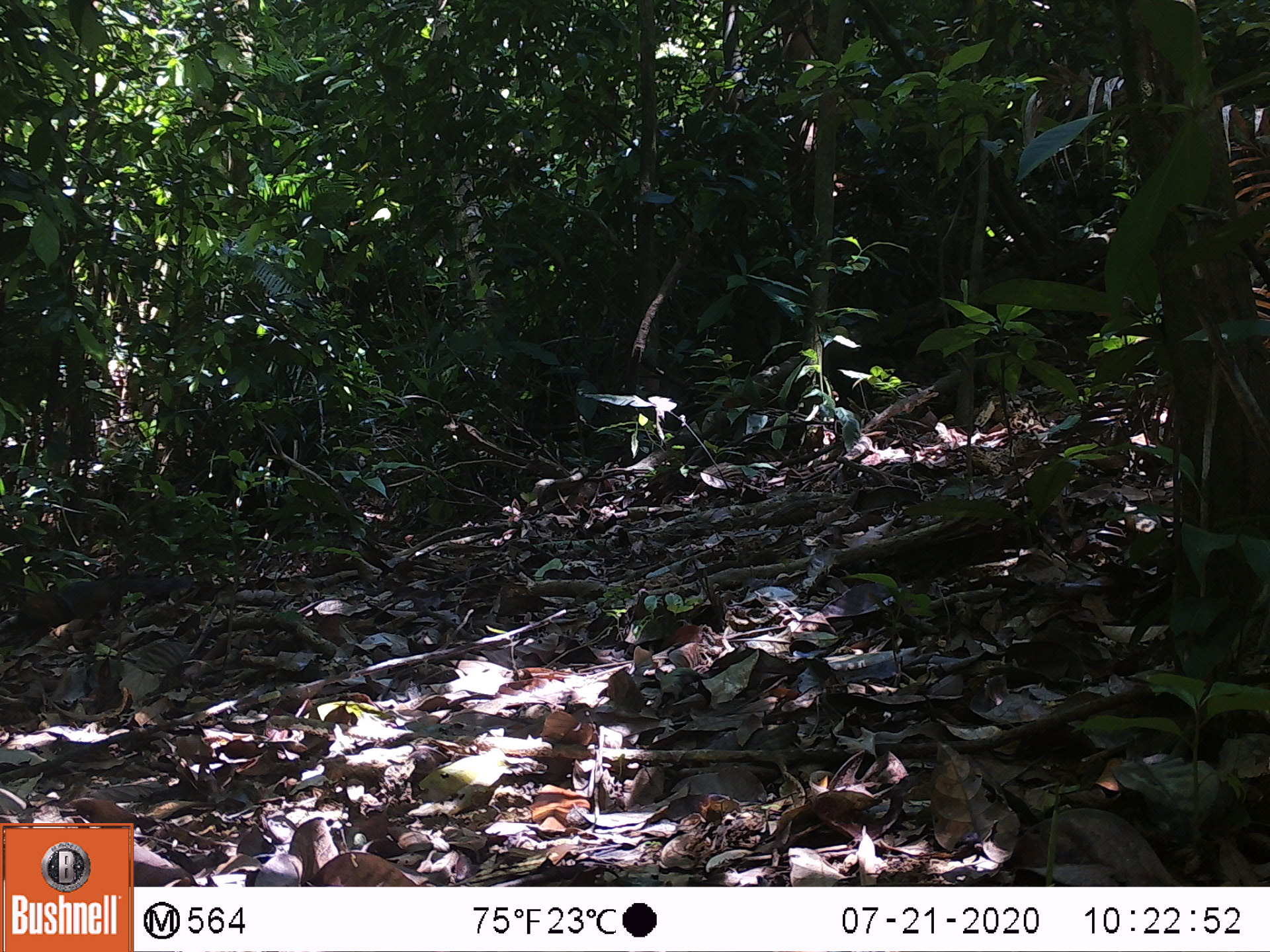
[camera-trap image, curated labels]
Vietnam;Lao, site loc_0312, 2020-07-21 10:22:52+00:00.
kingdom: Animalia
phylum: Chordata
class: Mammalia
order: Rodentia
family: Sciuridae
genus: Dremomys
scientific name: Dremomys rufigenis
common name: red-cheeked squirrel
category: red cheeked squirrel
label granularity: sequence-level